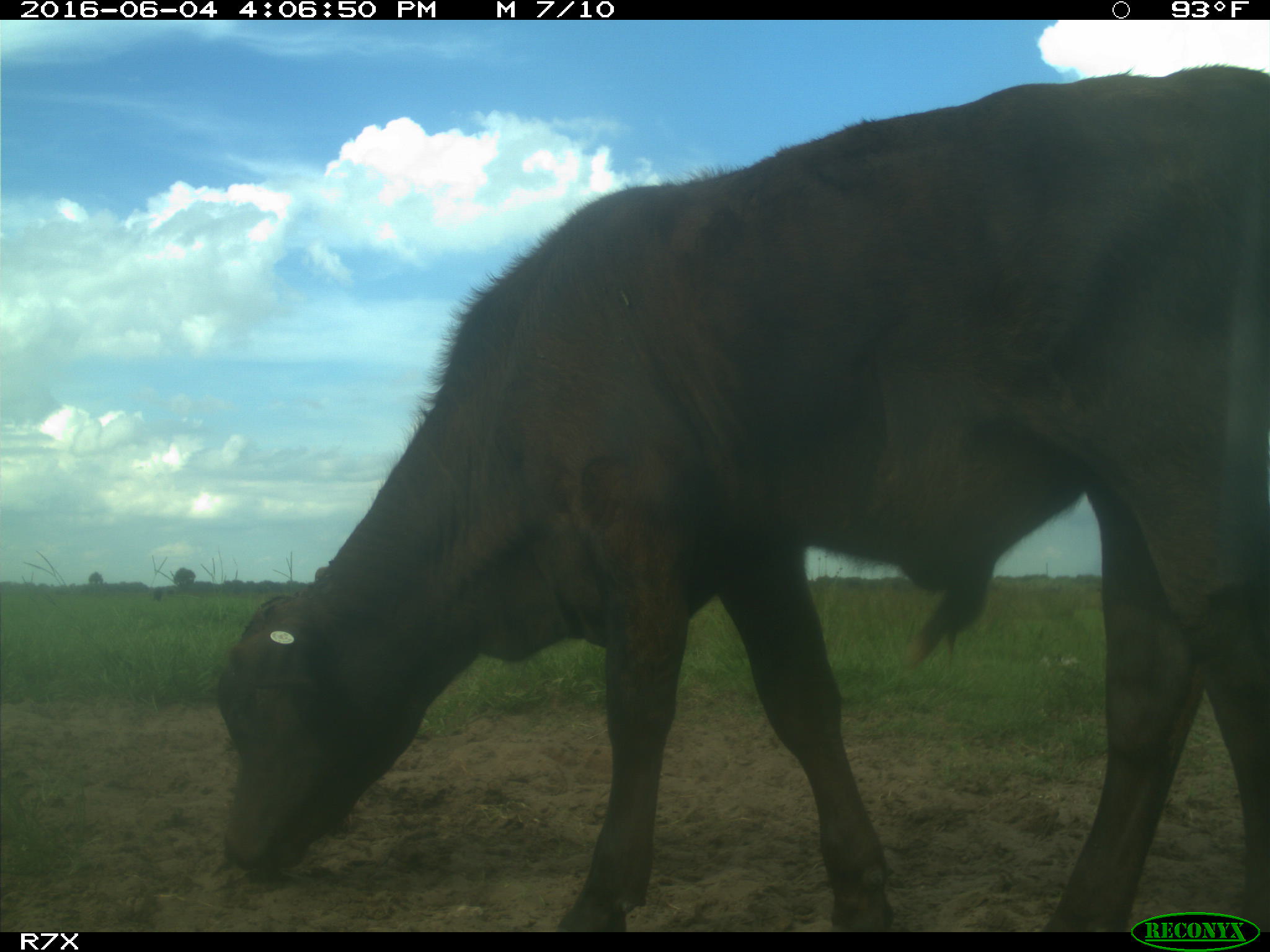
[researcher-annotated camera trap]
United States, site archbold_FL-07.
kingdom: Animalia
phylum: Chordata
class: Mammalia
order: Artiodactyla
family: Bovidae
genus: Bos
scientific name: Bos taurus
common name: domestic cow